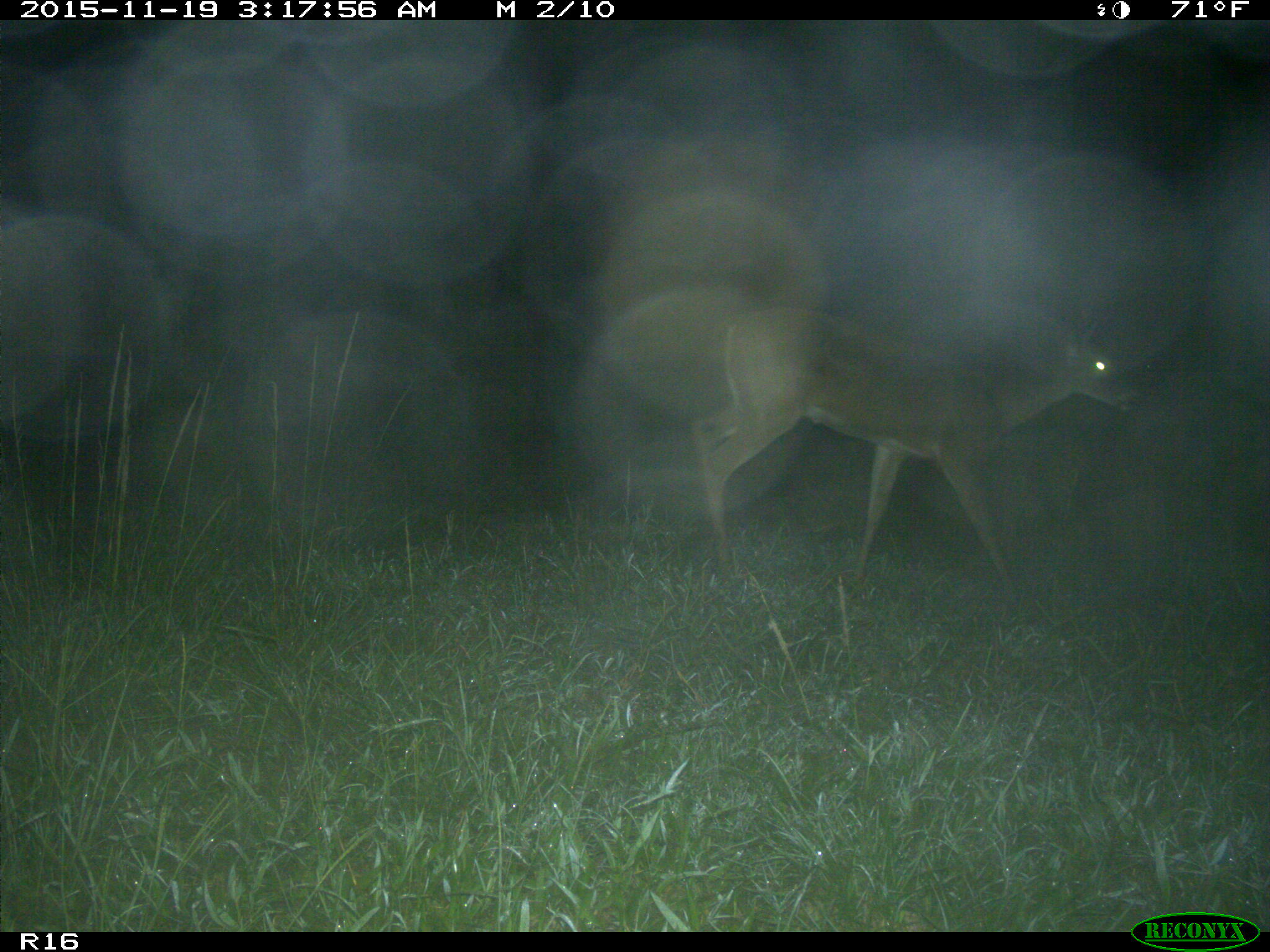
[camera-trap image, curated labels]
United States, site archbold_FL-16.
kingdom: Animalia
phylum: Chordata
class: Mammalia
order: Artiodactyla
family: Cervidae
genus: Odocoileus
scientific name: Odocoileus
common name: deer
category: unidentified deer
Unidentified deer (deer) (Odocoileus).